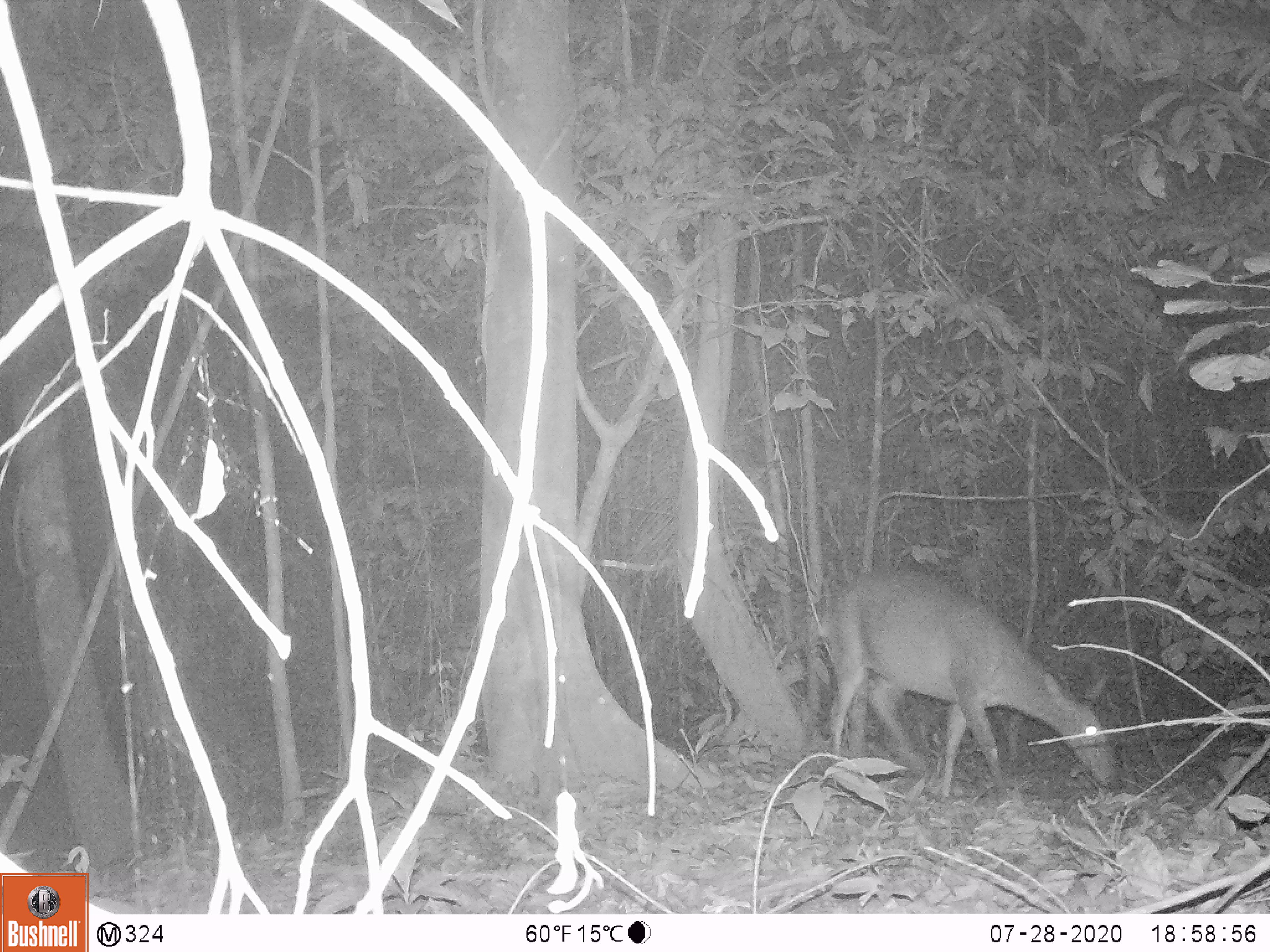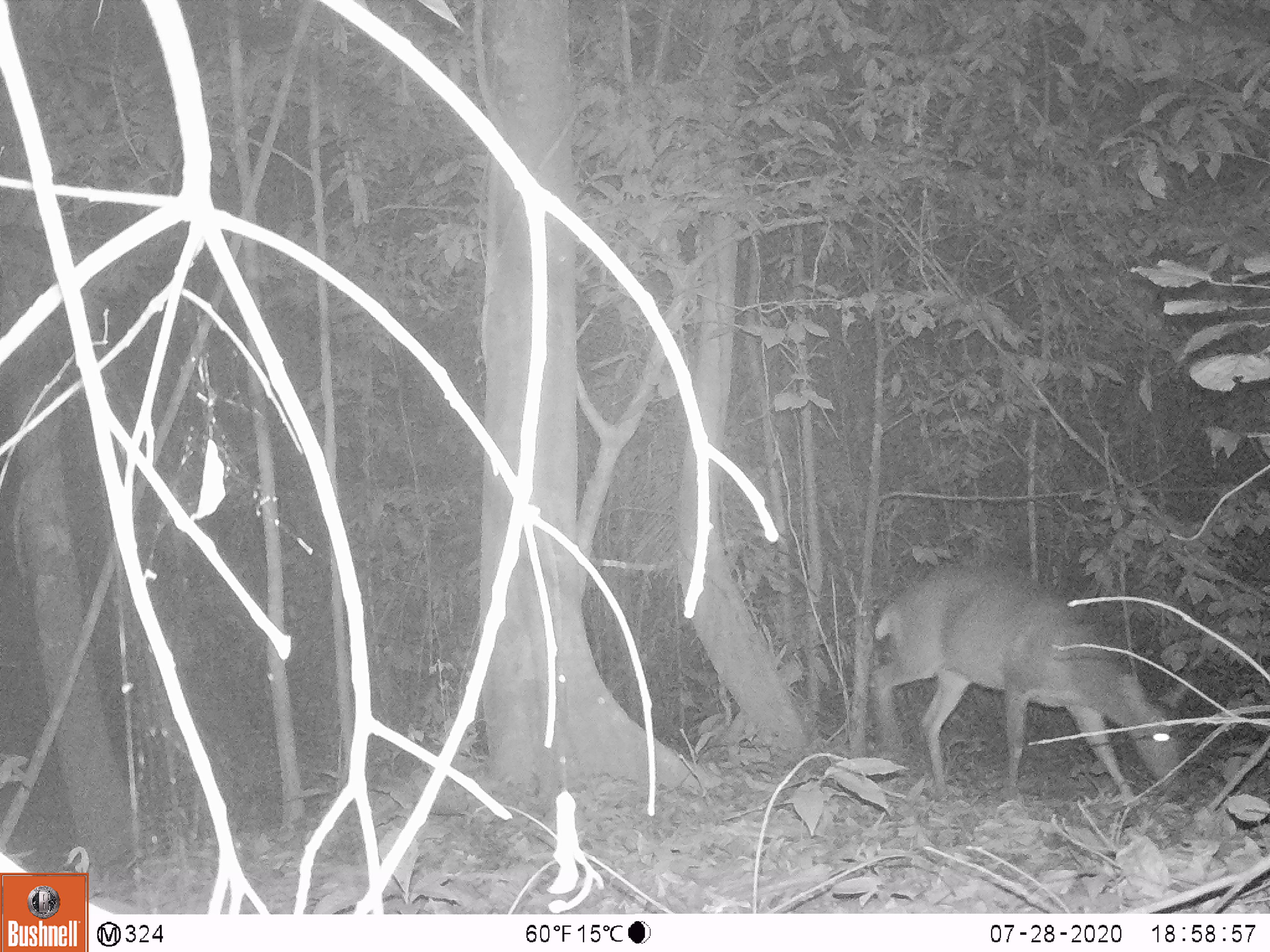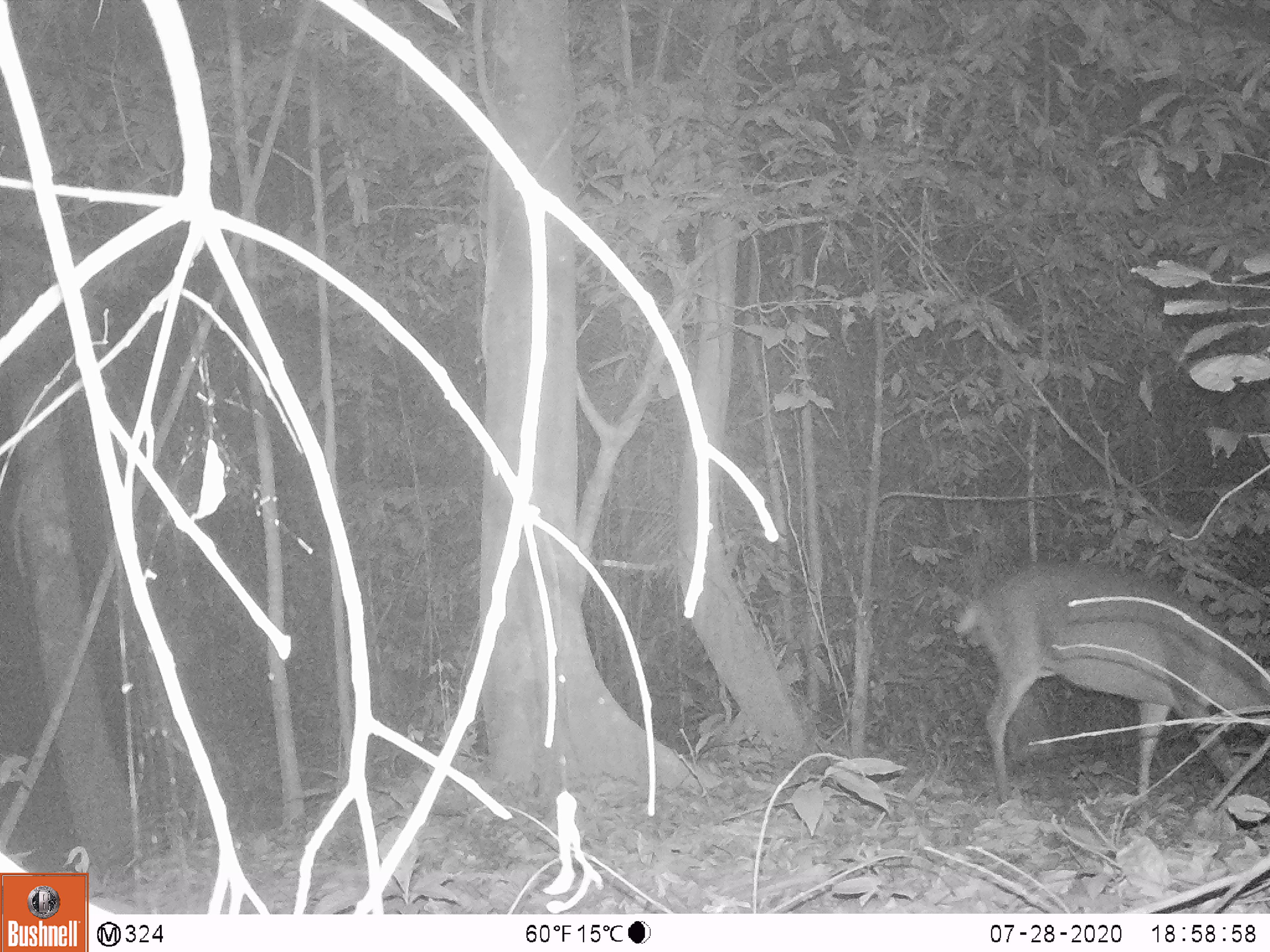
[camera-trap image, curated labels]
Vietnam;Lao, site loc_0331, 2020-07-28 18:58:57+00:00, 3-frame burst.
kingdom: Animalia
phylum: Chordata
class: Mammalia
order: Artiodactyla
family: Cervidae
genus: Muntiacus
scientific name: Muntiacus vuquangensis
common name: large-antlered muntjac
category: large antlered muntjac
Large antlered muntjac (large-antlered muntjac) (Muntiacus vuquangensis). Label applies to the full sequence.